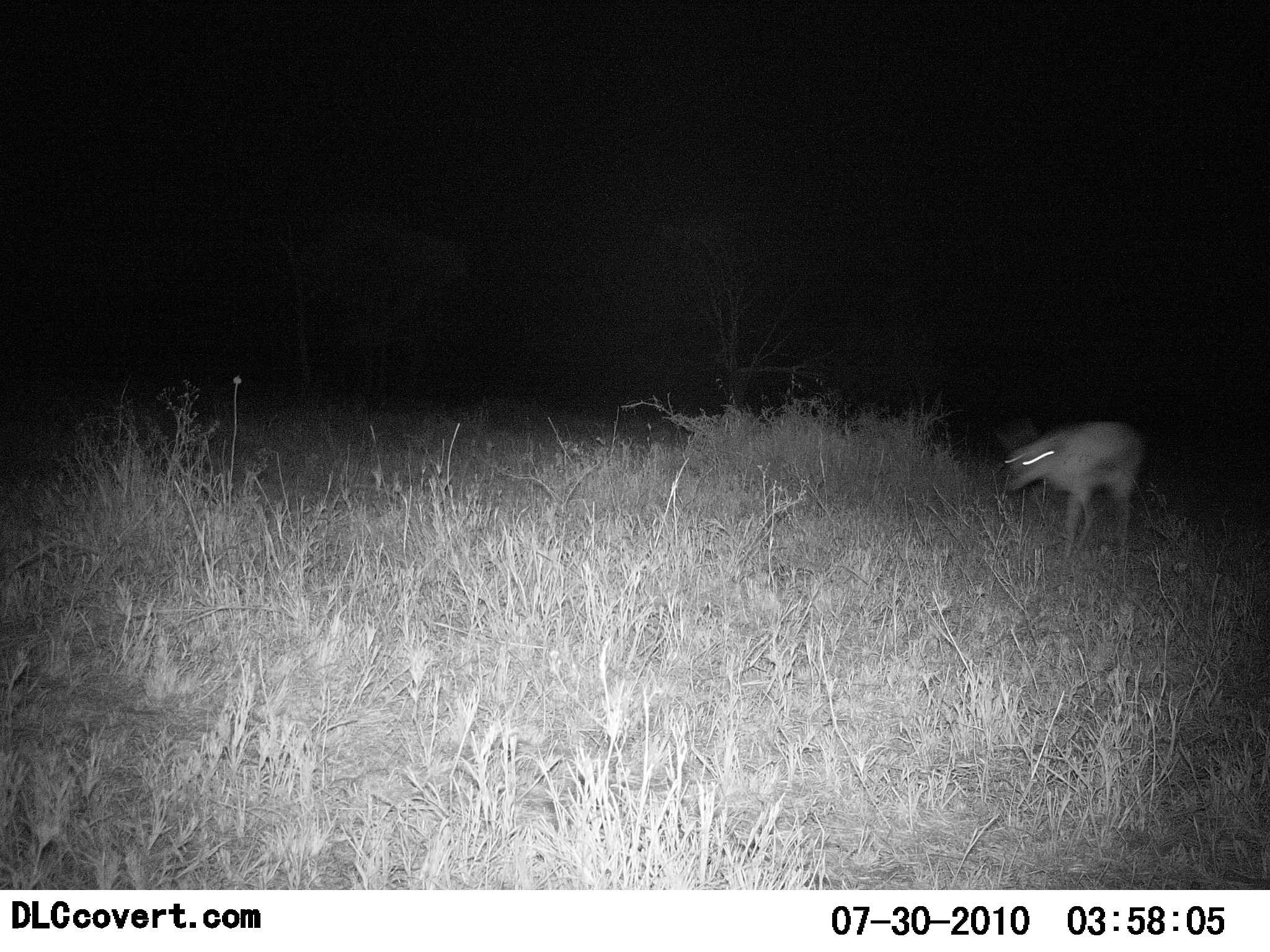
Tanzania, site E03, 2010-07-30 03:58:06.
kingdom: Animalia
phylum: Chordata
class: Mammalia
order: Artiodactyla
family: Bovidae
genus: Eudorcas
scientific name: Eudorcas thomsonii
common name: thomson's gazelle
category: gazellethomsons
Gazellethomsons (thomson's gazelle) (Eudorcas thomsonii), count 1. Behavior (volunteer vote fractions): standing 14%, resting 0%, moving 71%, interacting 0%. Young present (vote fraction): 0%. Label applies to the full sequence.